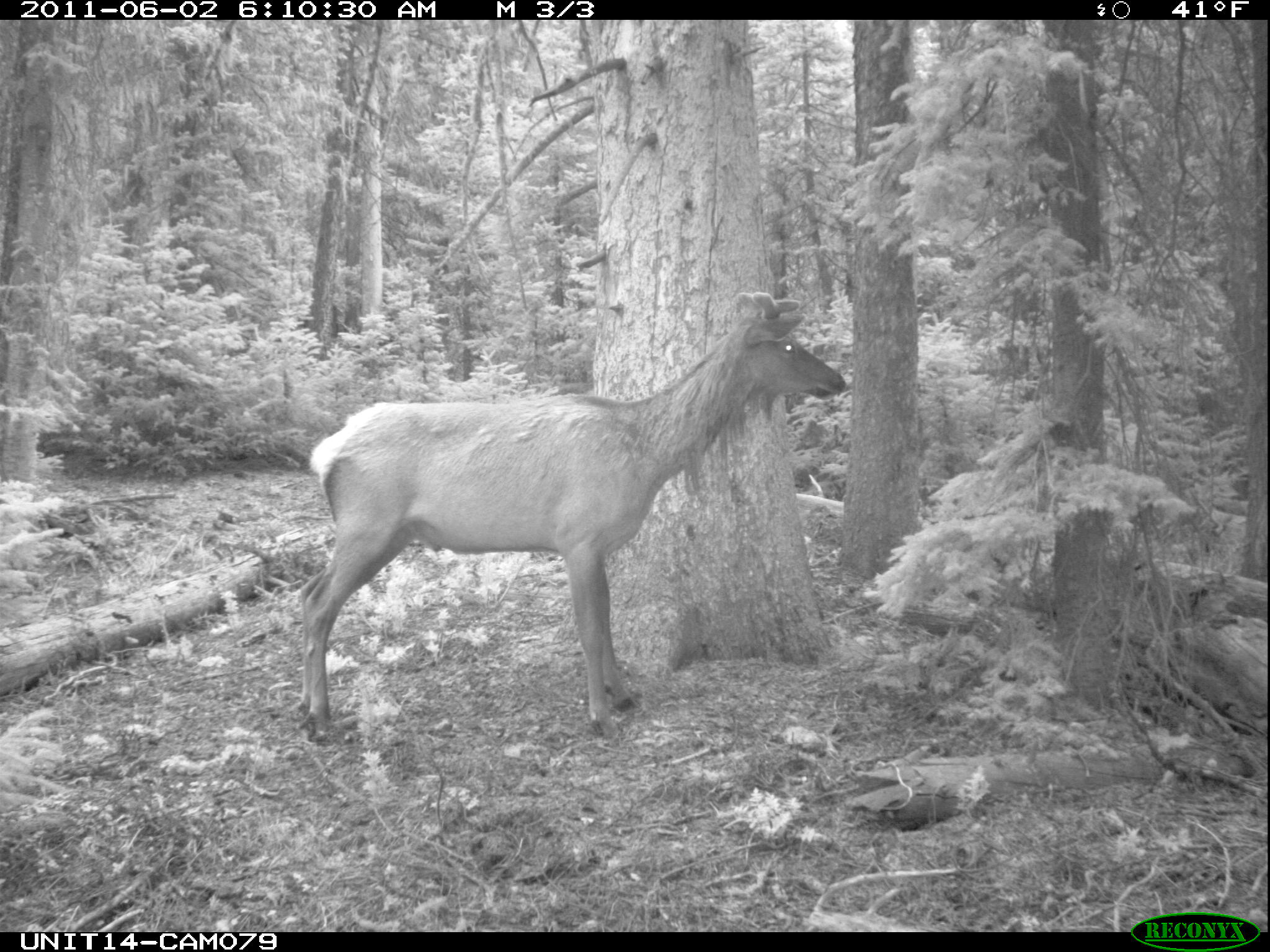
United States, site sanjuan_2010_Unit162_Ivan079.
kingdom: Animalia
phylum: Chordata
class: Mammalia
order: Artiodactyla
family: Cervidae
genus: Cervus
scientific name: Cervus elaphus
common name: red deer